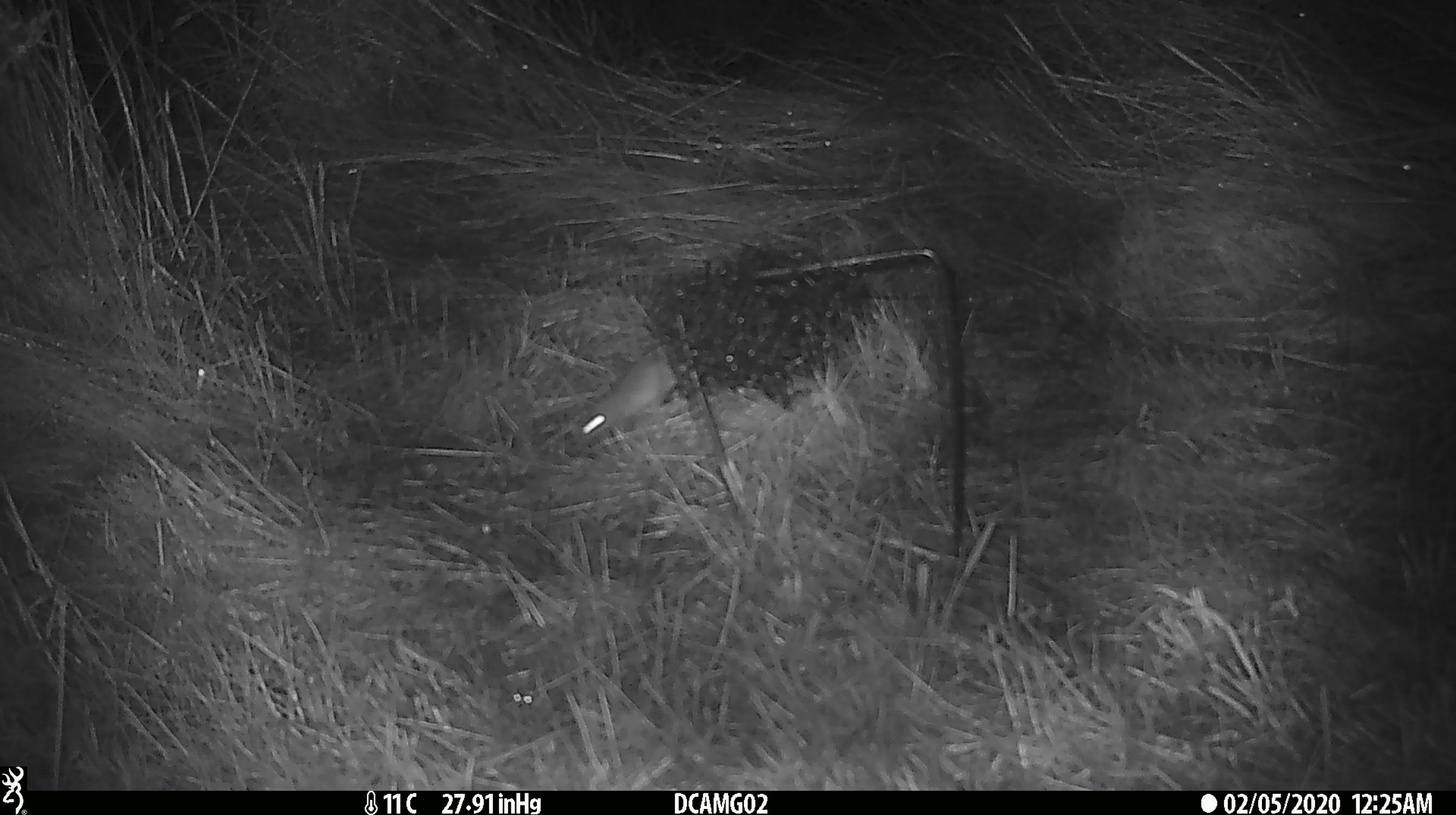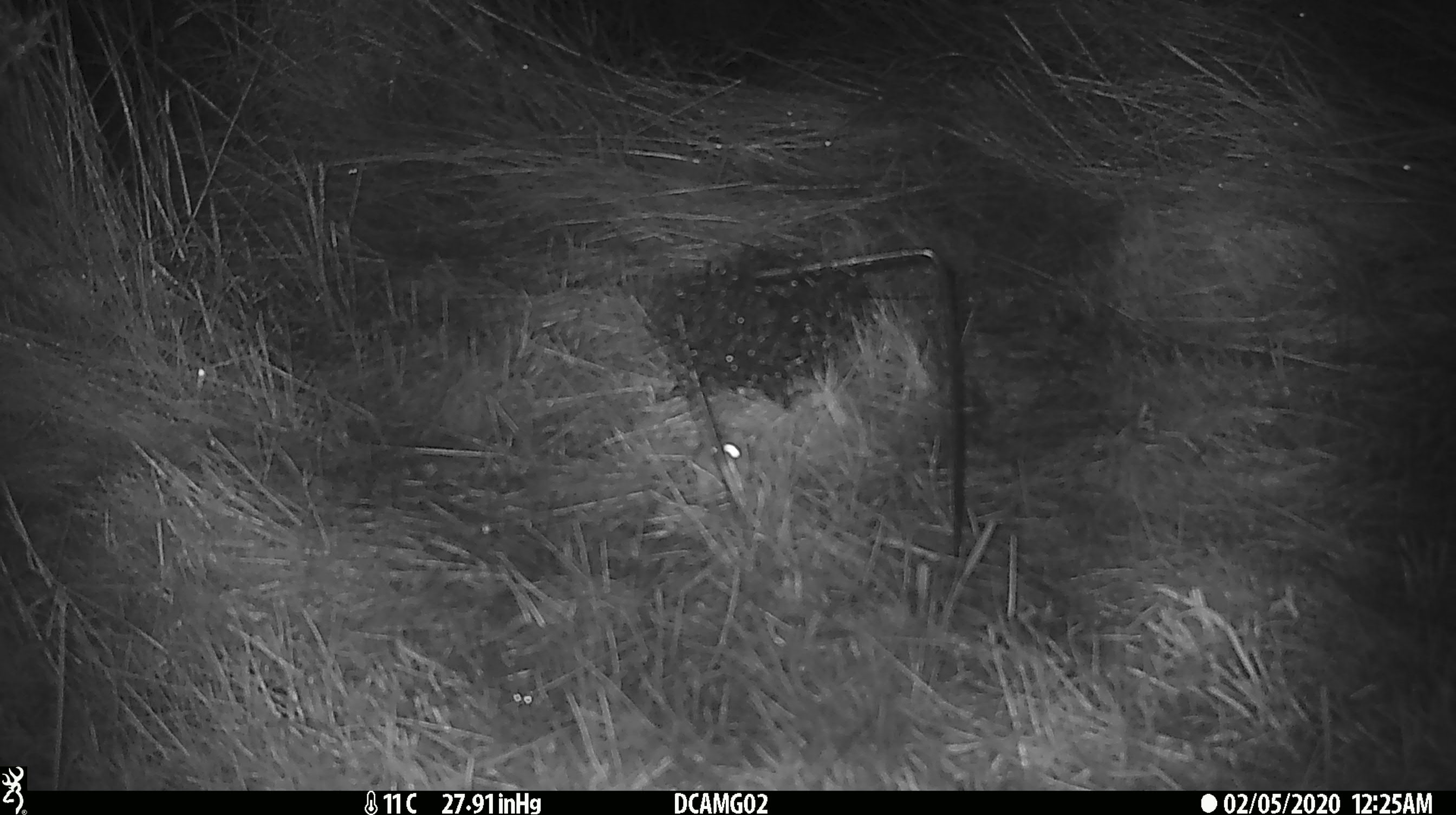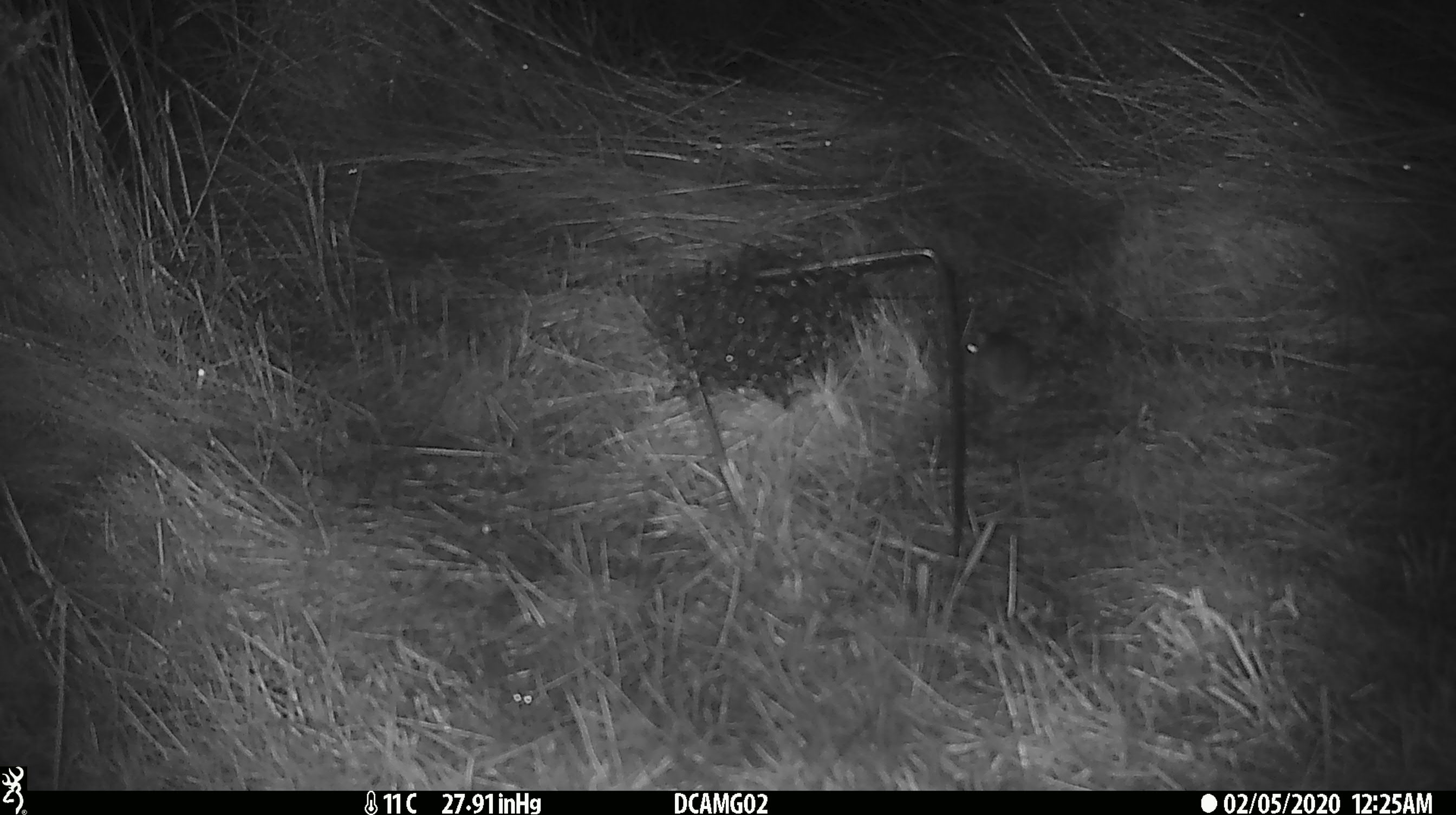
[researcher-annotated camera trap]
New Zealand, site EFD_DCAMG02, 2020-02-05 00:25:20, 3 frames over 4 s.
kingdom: Animalia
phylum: Chordata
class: Mammalia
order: Rodentia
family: Muridae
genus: Mus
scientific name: Mus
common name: mouse